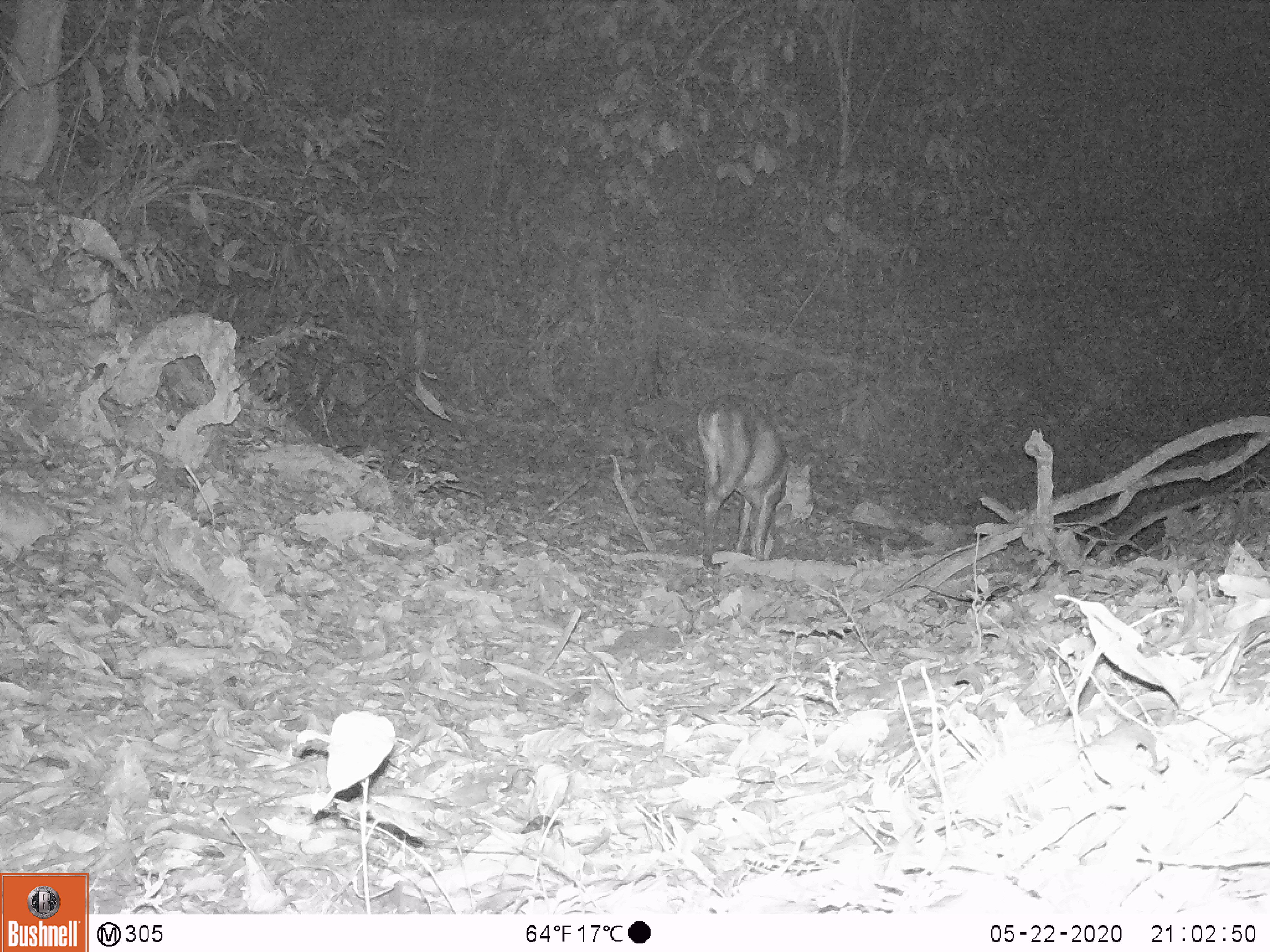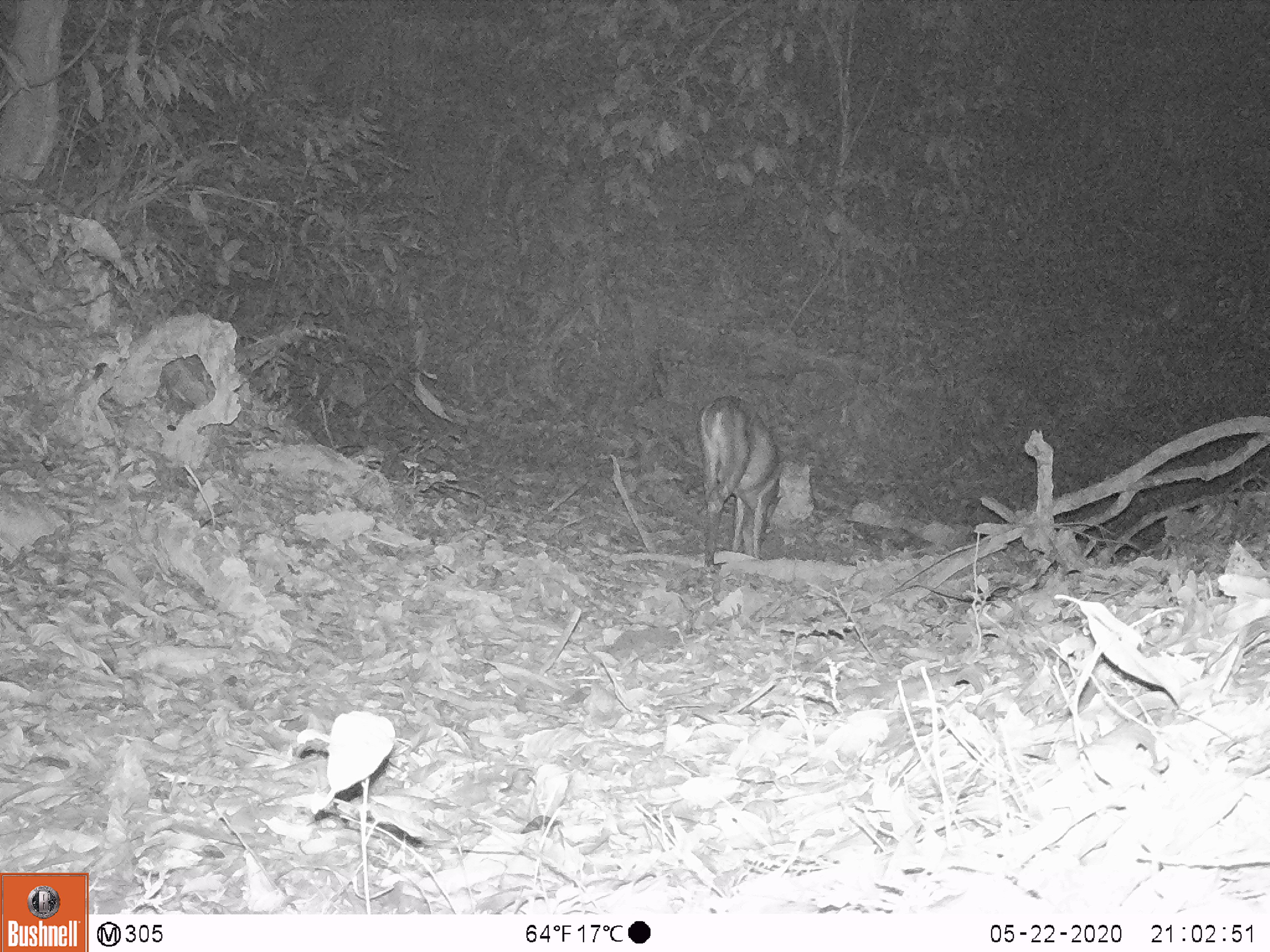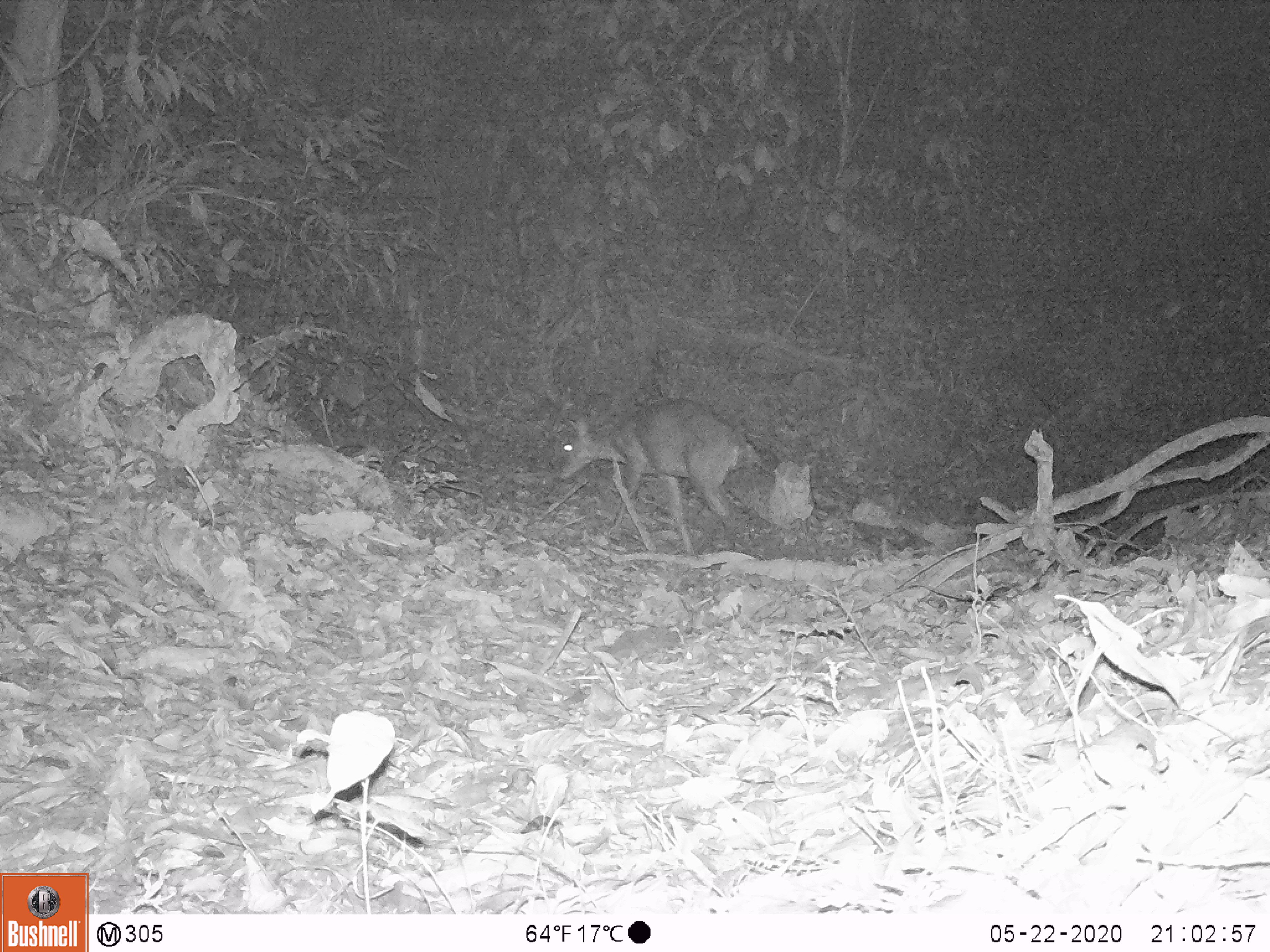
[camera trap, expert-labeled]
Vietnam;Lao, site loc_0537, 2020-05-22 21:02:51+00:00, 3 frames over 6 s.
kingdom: Animalia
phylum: Chordata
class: Mammalia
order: Artiodactyla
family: Cervidae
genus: Muntiacus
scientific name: Muntiacus vuquangensis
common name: large-antlered muntjac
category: large antlered muntjac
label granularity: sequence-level